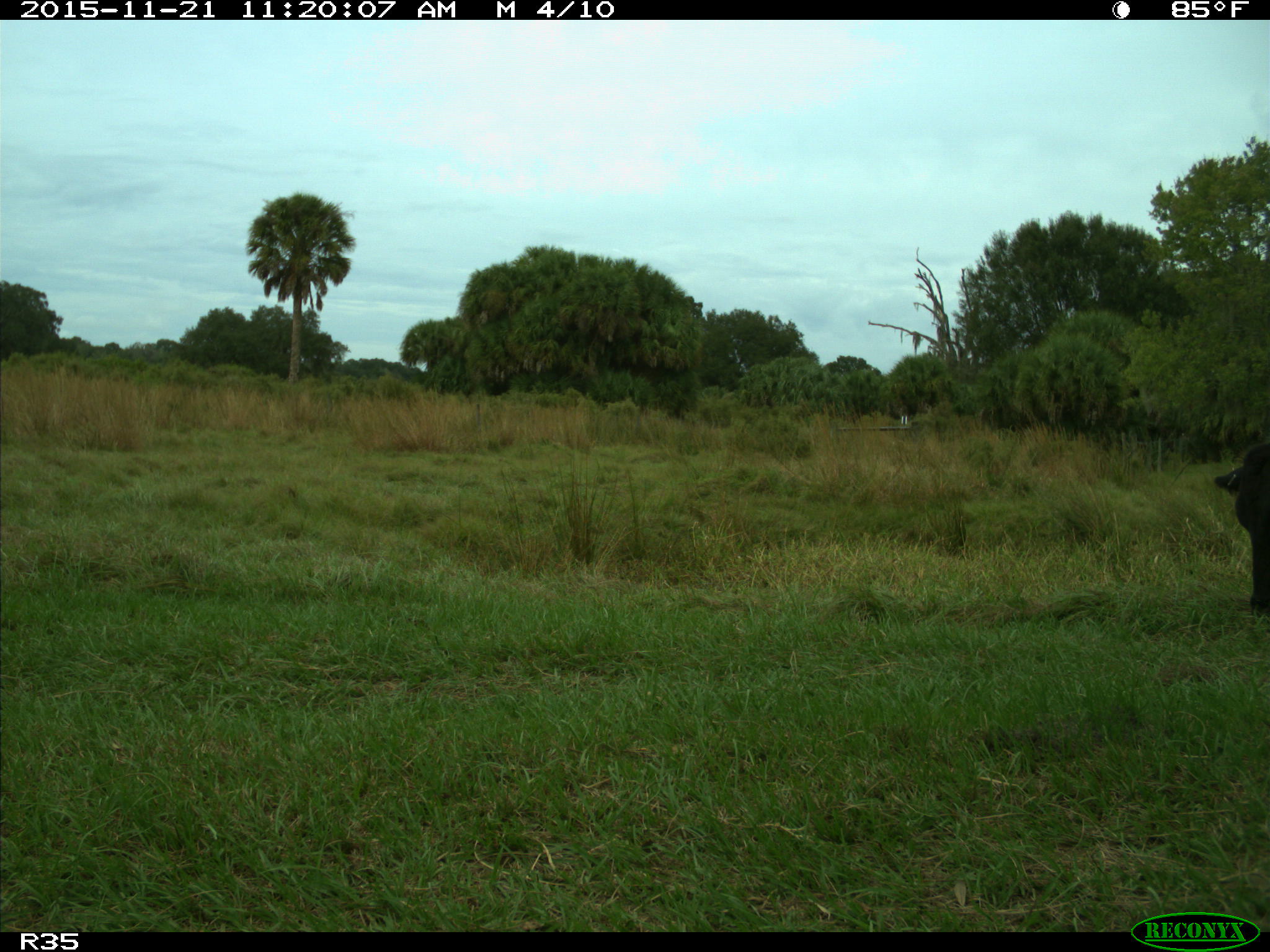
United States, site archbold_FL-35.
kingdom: Animalia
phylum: Chordata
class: Mammalia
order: Artiodactyla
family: Bovidae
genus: Bos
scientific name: Bos taurus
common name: domestic cow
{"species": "Bos taurus (domestic cow)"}